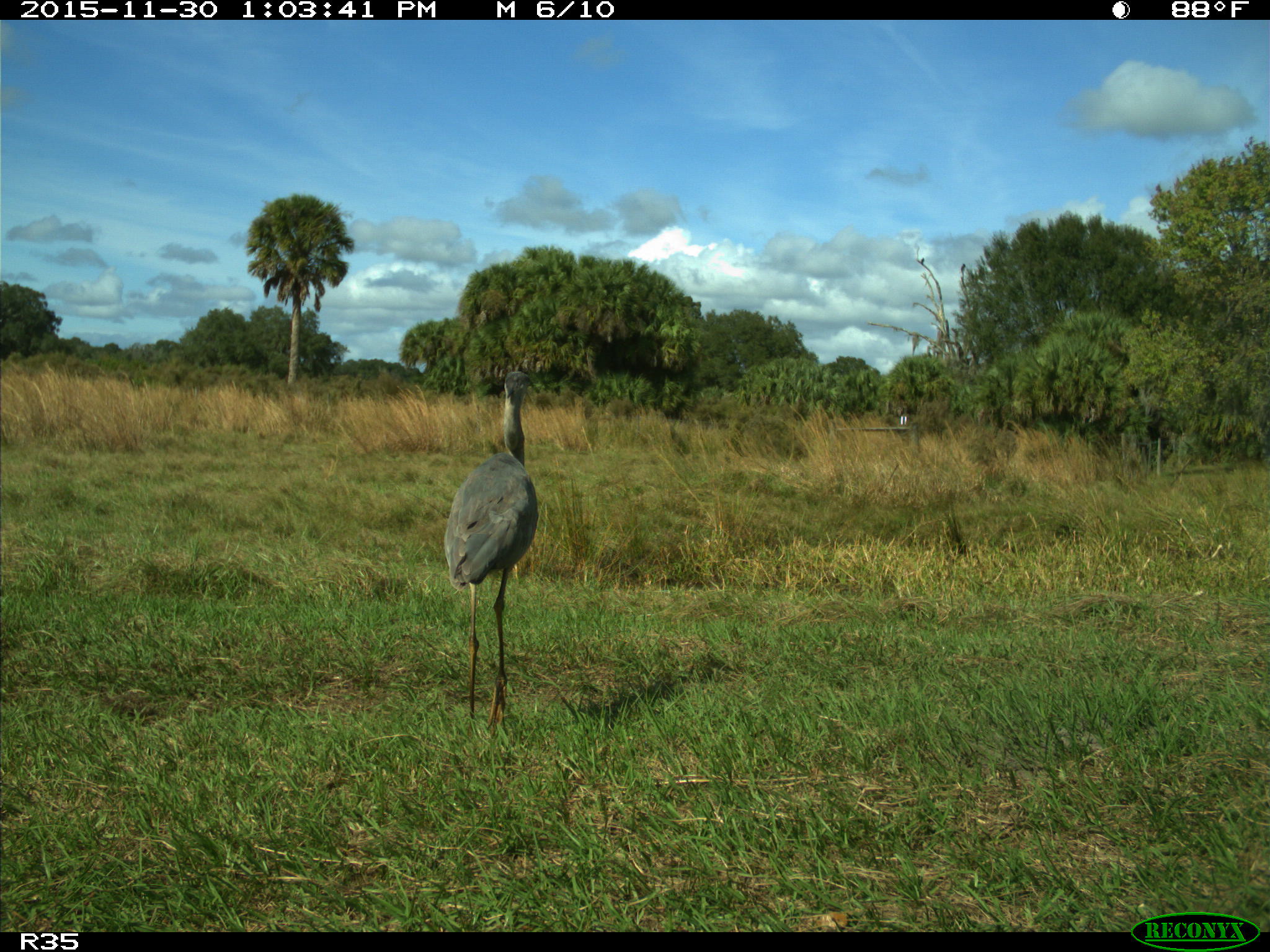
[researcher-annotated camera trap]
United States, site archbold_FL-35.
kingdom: Animalia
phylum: Chordata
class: Aves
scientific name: Aves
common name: birds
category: unidentified bird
Unidentified bird (birds) (Aves).